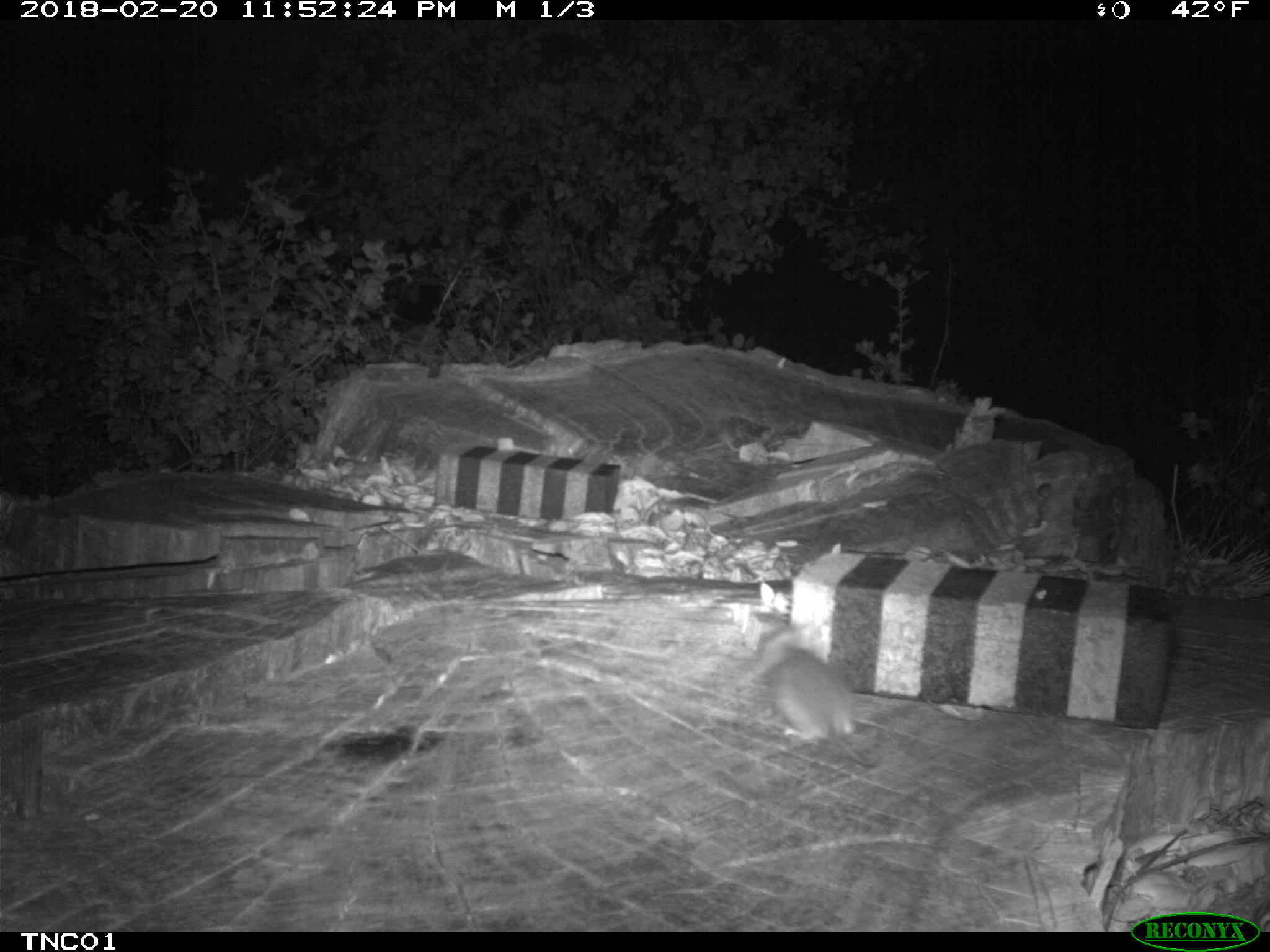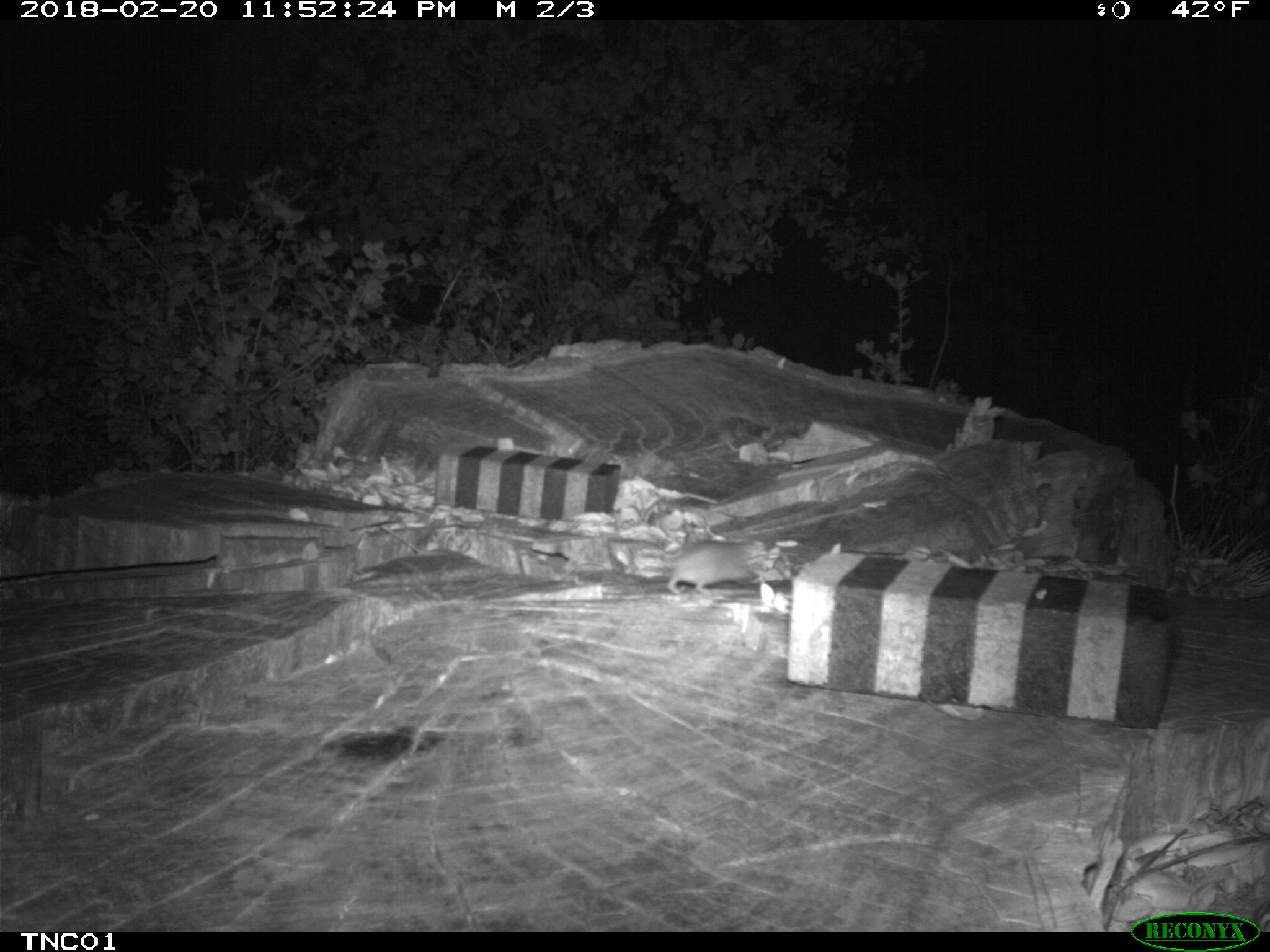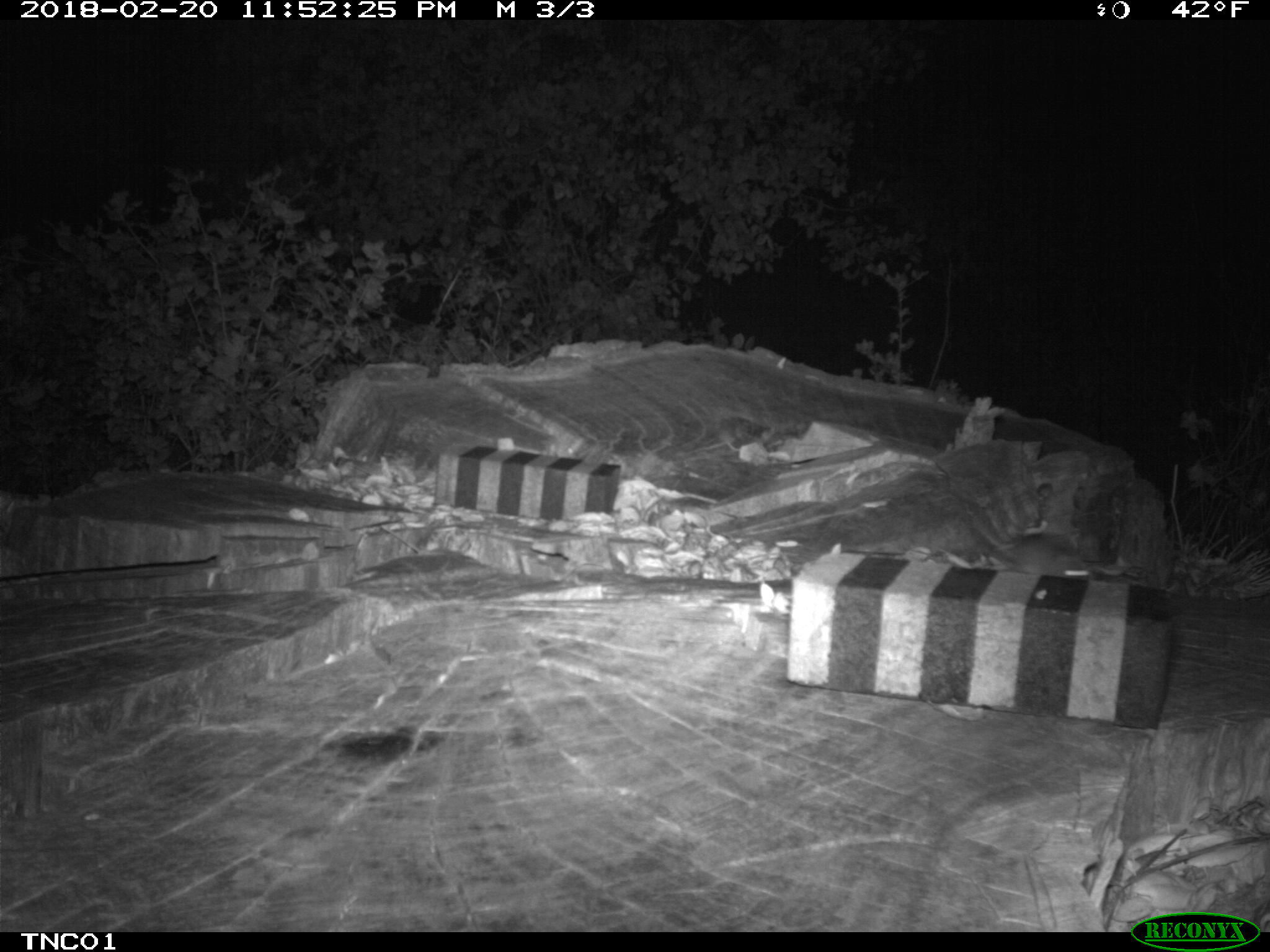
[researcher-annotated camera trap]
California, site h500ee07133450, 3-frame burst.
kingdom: Animalia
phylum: Chordata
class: Mammalia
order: Rodentia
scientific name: Rodentia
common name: rodent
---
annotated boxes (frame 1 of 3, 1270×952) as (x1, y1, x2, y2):
rodent: (753, 644, 877, 766)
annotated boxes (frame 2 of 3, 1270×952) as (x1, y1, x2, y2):
rodent: (632, 540, 765, 597)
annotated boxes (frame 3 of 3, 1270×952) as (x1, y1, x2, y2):
rodent: (966, 511, 1093, 578)